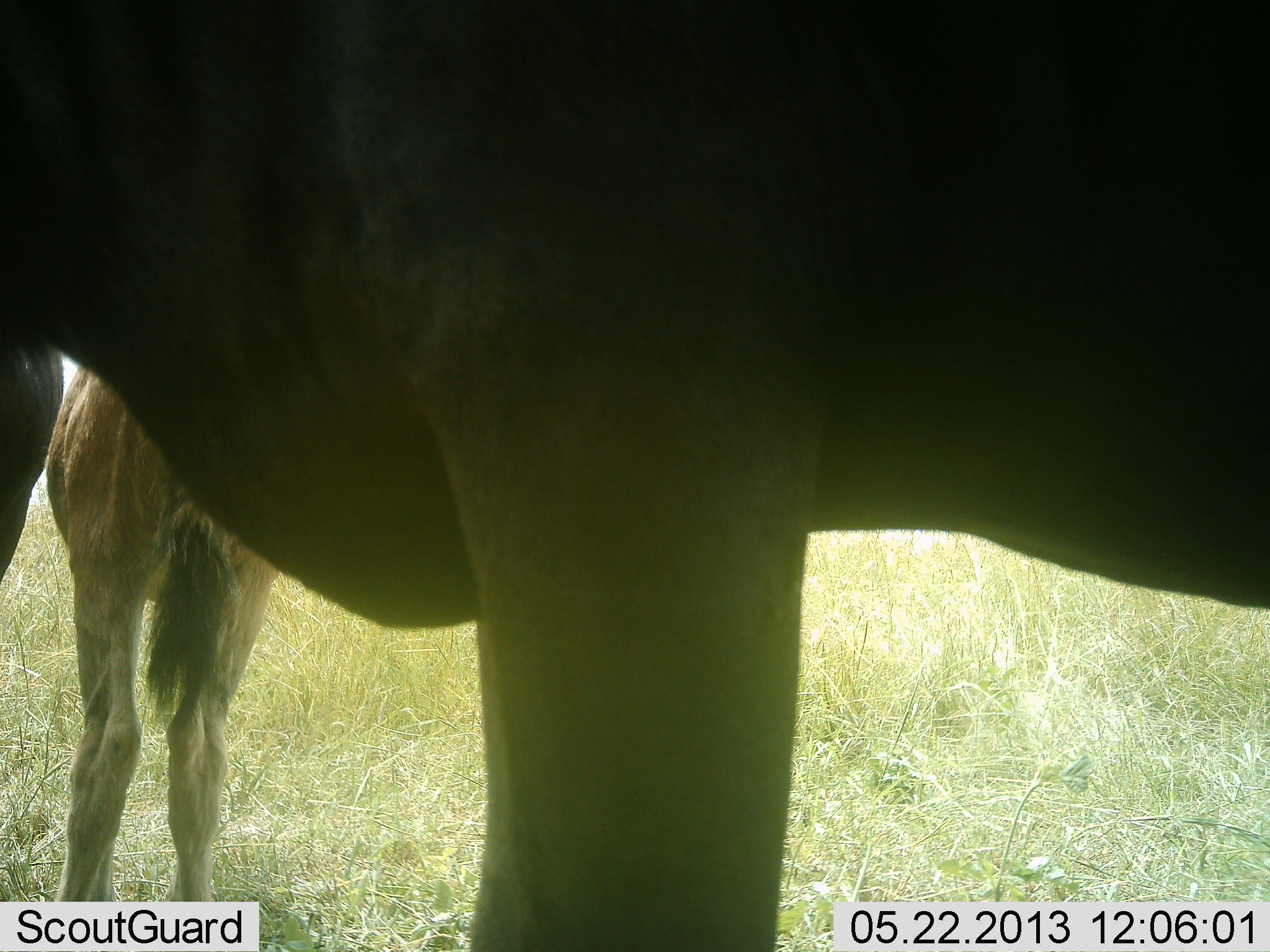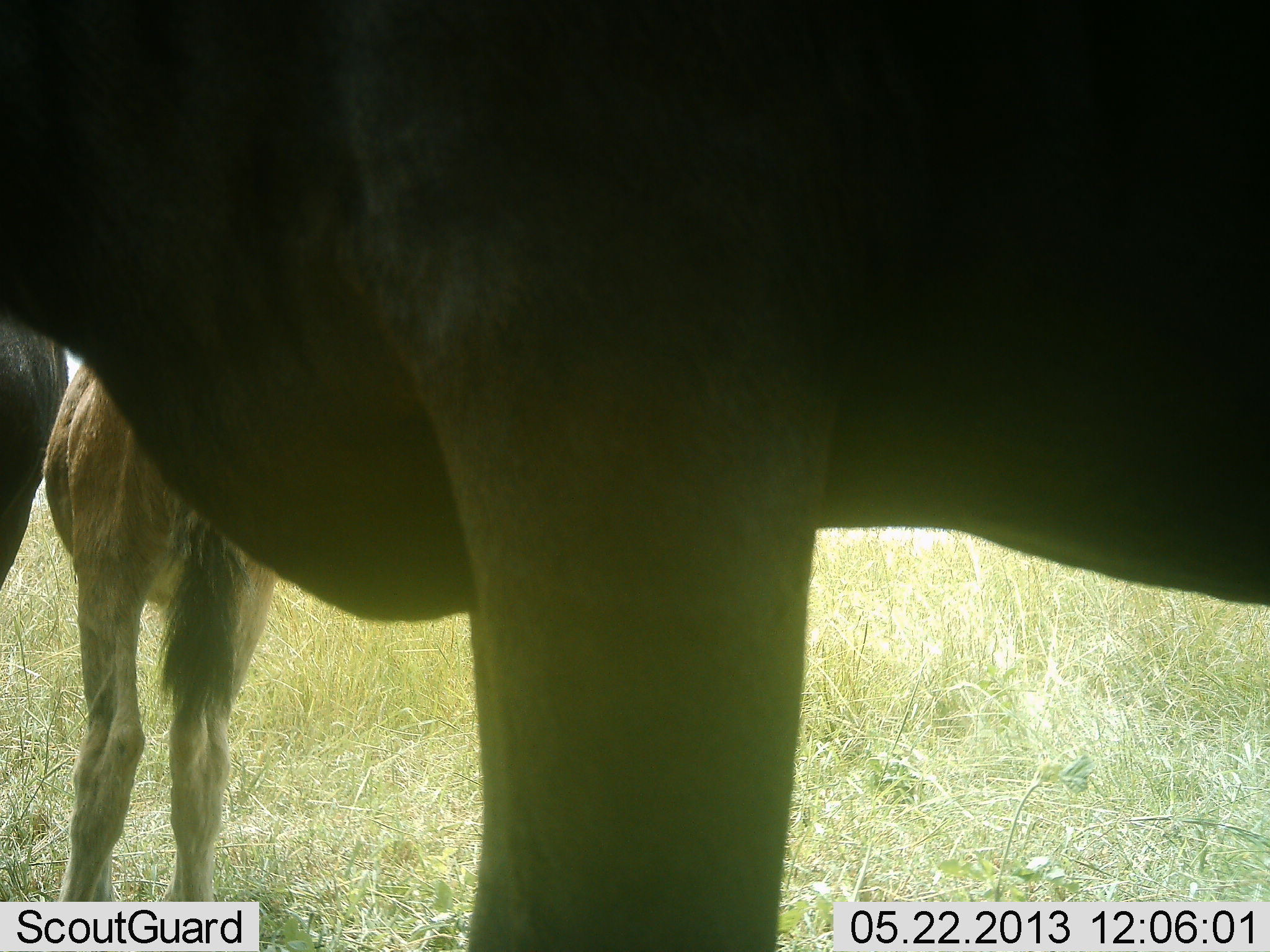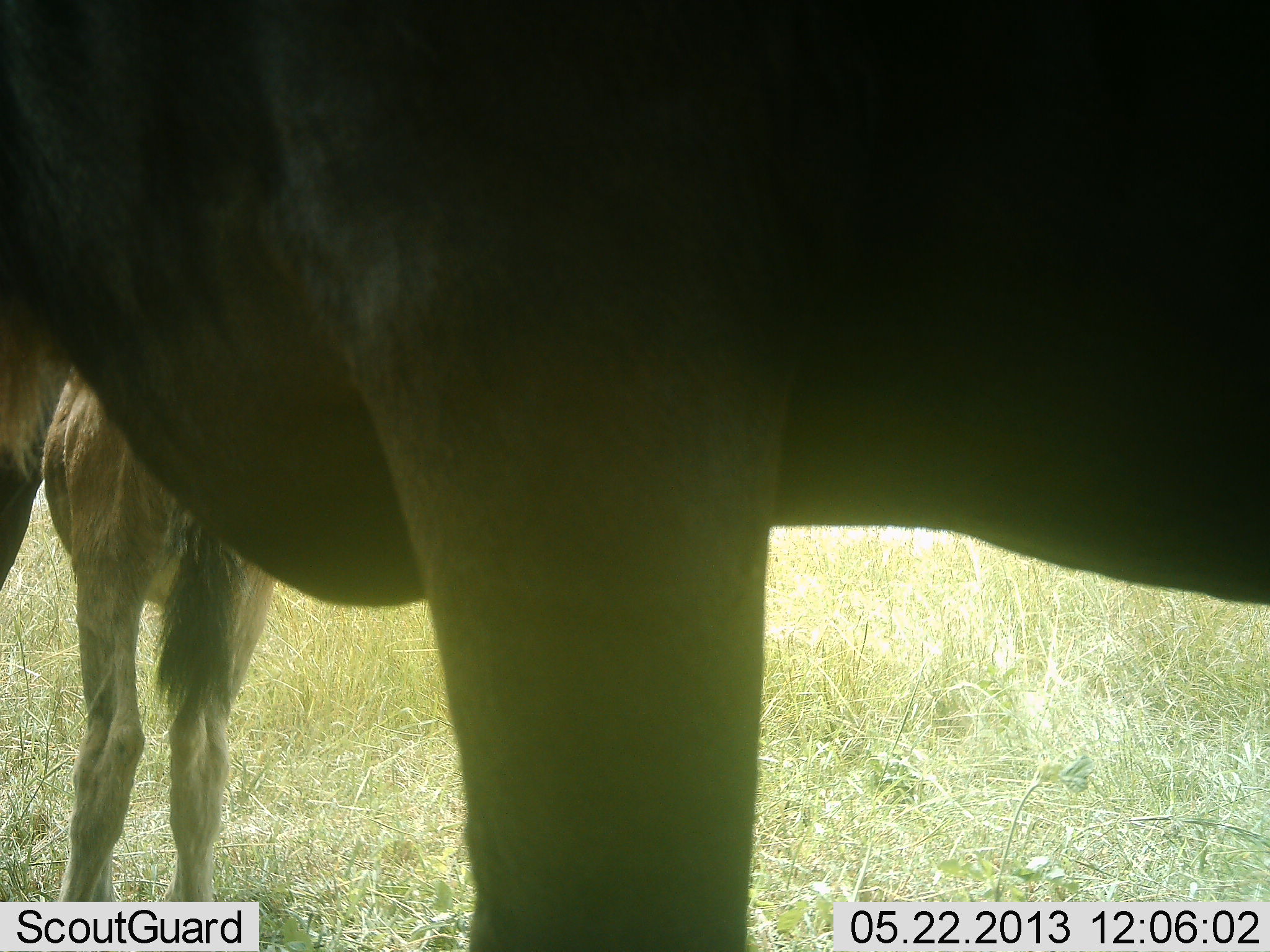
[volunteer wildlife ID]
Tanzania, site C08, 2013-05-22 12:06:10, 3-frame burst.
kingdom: Animalia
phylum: Chordata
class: Mammalia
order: Artiodactyla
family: Bovidae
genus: Connochaetes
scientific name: Connochaetes taurinus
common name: blue wildebeest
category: wildebeest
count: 3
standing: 100%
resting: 0%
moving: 0%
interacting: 0%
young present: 80%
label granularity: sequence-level